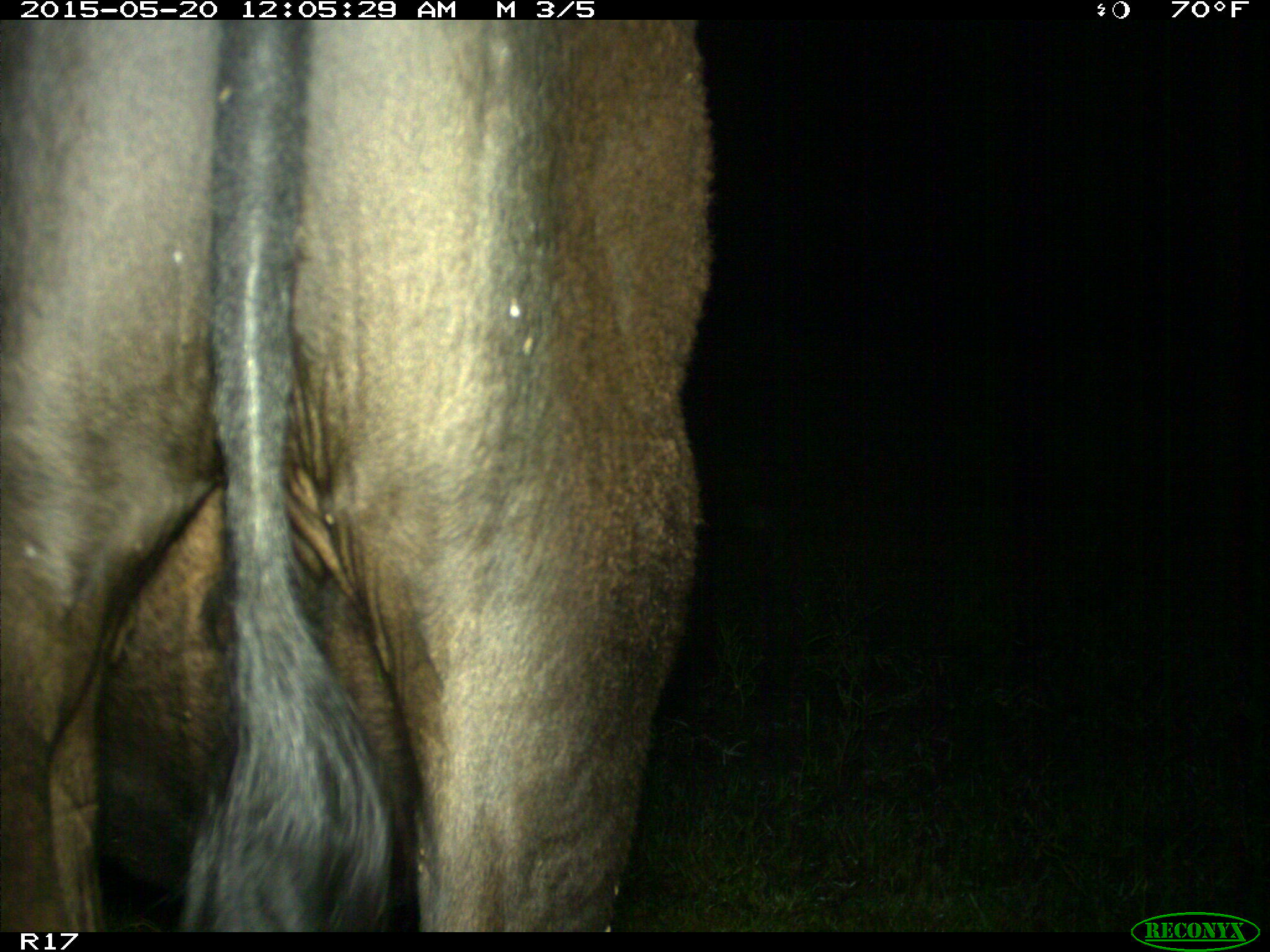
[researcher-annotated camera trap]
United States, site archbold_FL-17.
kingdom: Animalia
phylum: Chordata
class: Mammalia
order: Artiodactyla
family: Bovidae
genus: Bos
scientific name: Bos taurus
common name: domestic cow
Bos taurus (domestic cow).